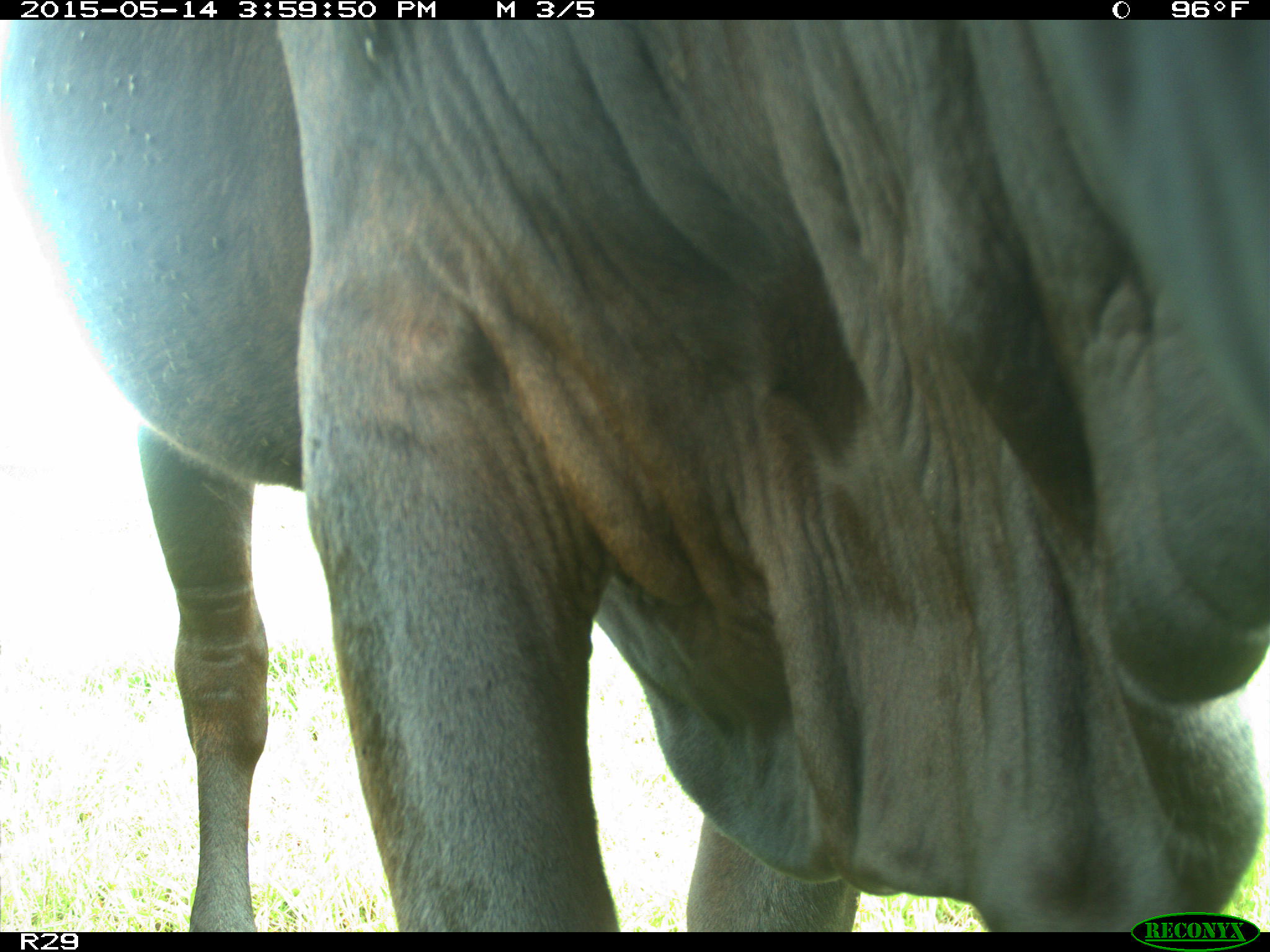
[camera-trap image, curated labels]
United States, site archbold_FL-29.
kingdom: Animalia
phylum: Chordata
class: Mammalia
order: Artiodactyla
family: Bovidae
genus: Bos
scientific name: Bos taurus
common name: domestic cow